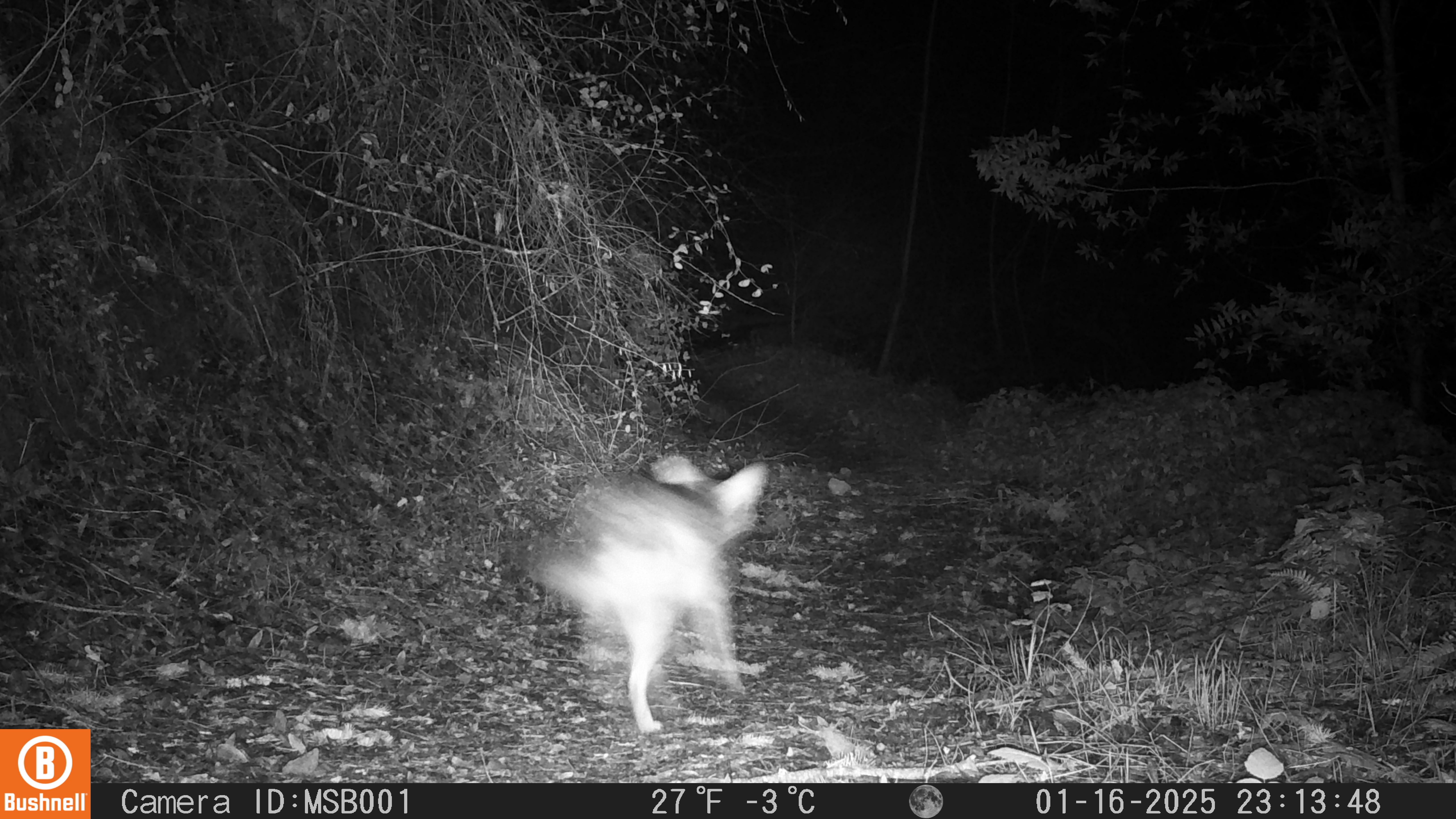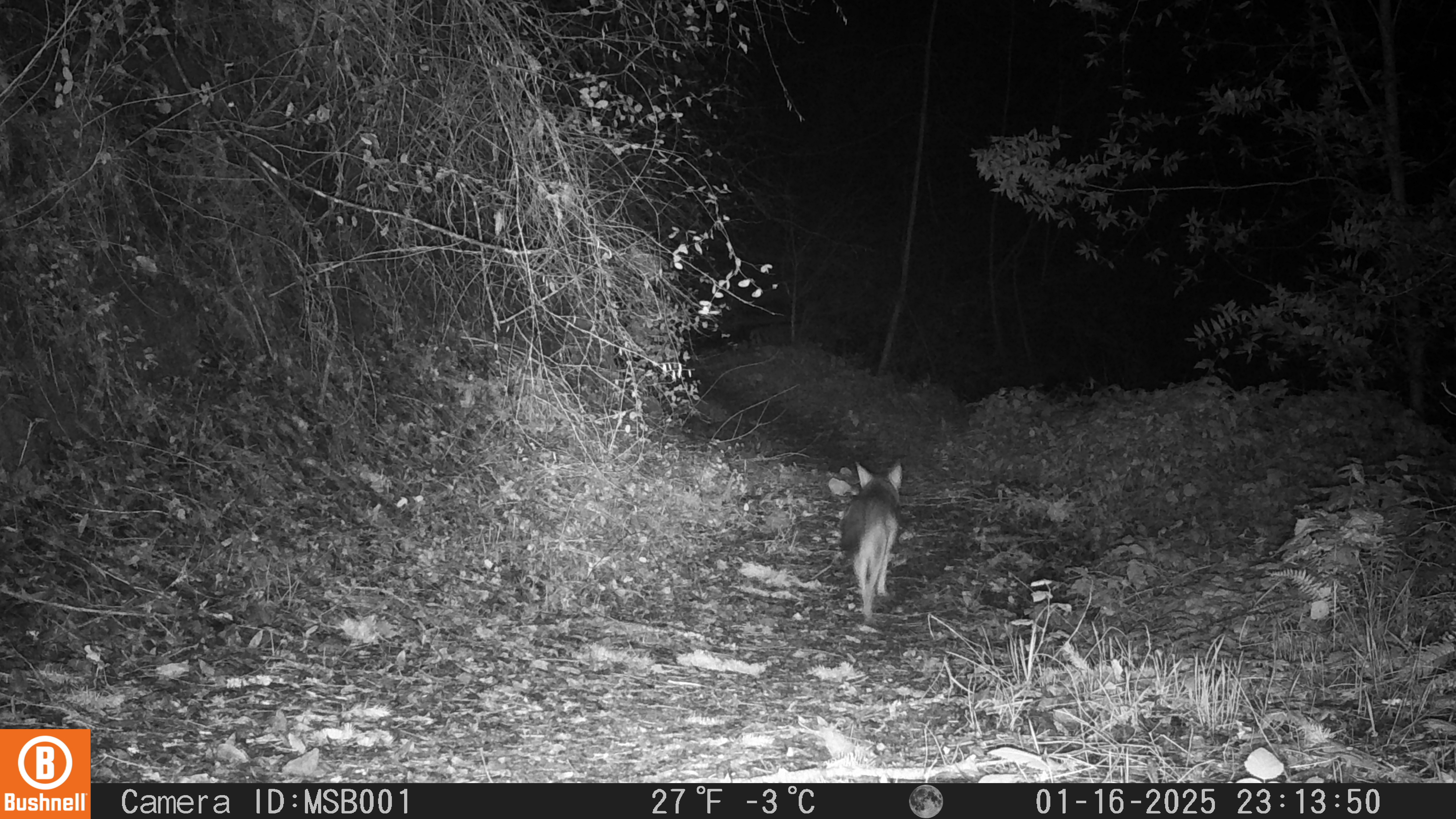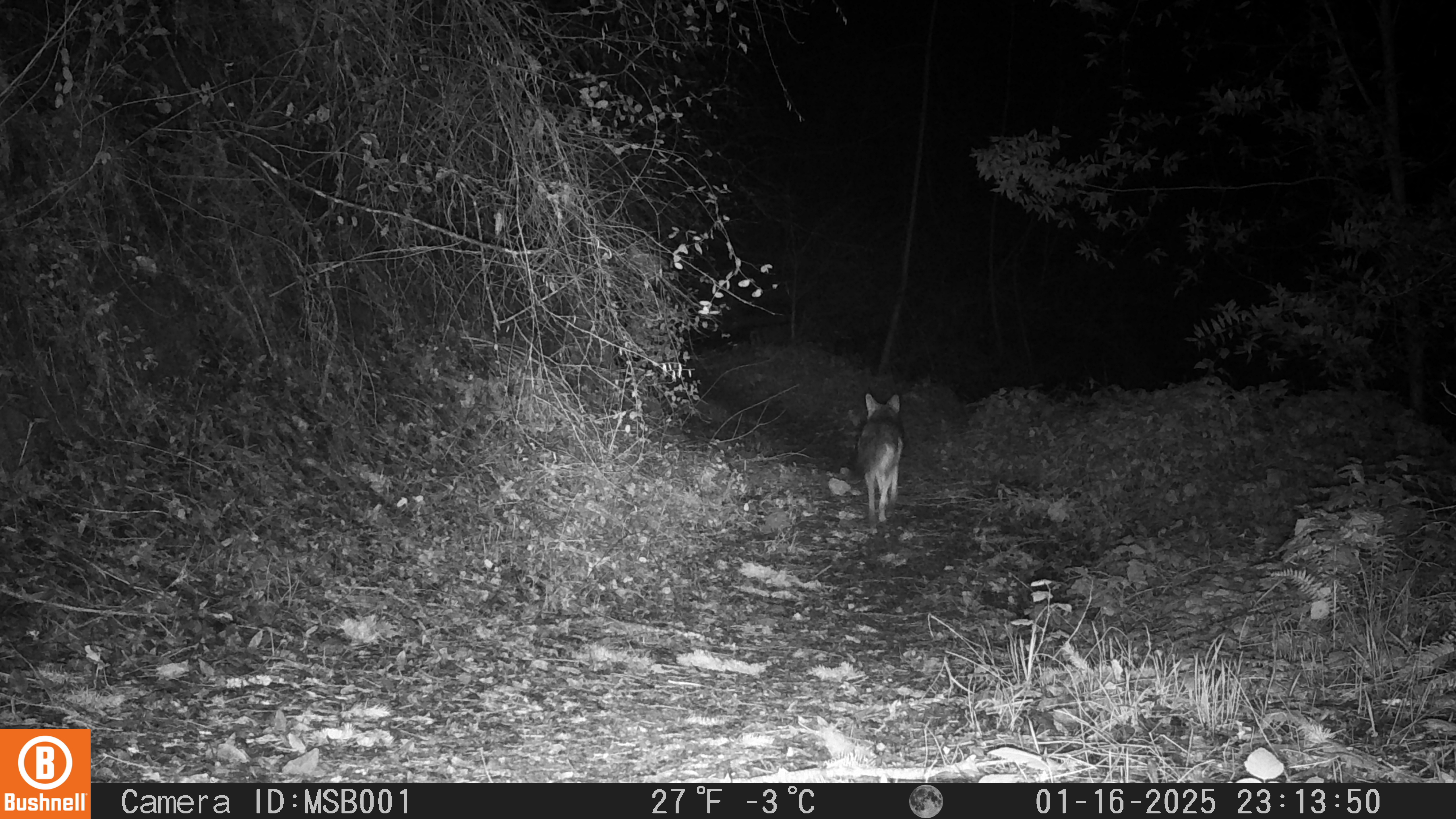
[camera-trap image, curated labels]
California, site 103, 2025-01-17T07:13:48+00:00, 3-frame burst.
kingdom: Animalia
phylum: Chordata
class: Mammalia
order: Carnivora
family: Canidae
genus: Canis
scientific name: Canis latrans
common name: coyote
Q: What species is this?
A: Coyote (Canis latrans).